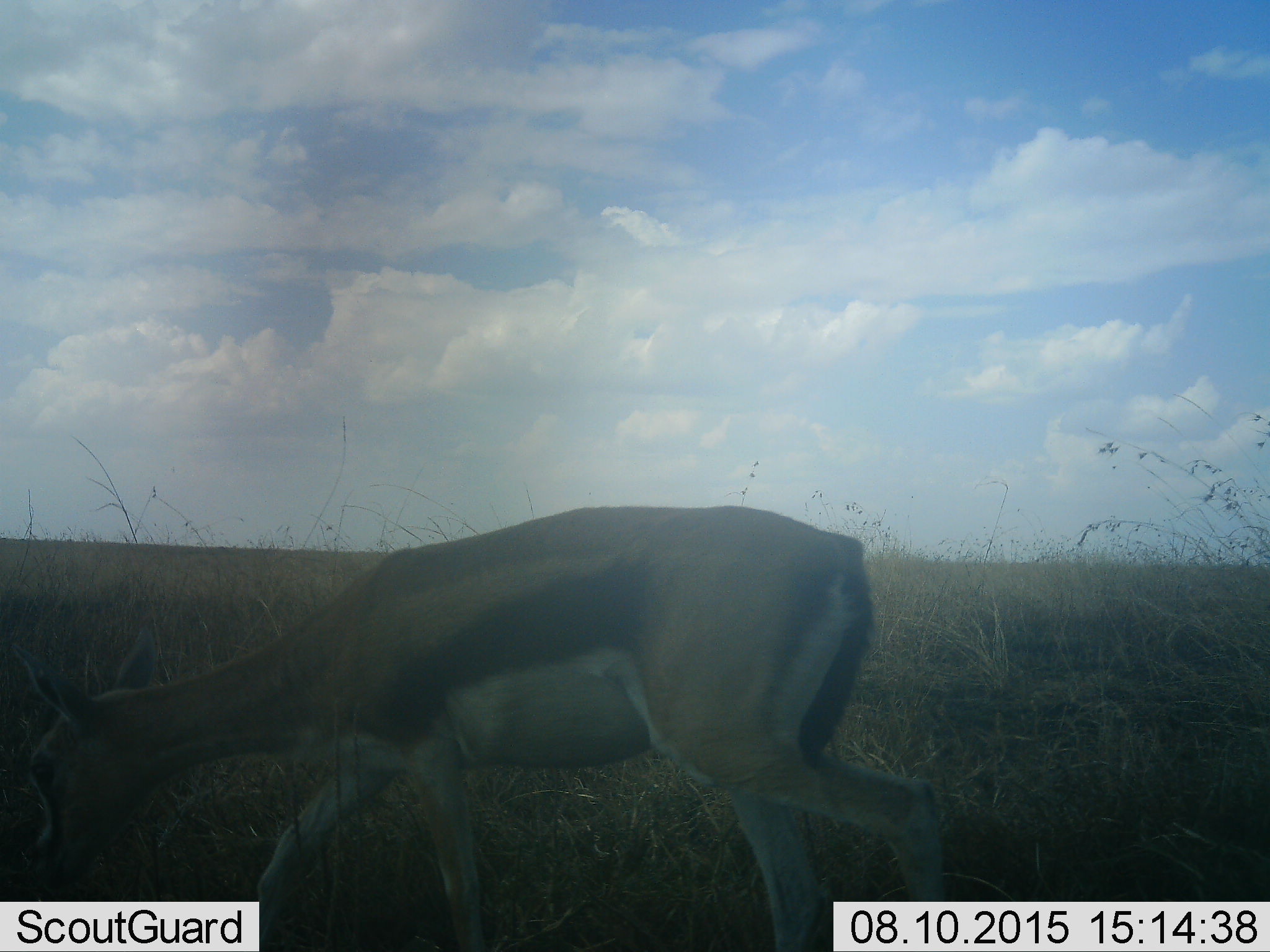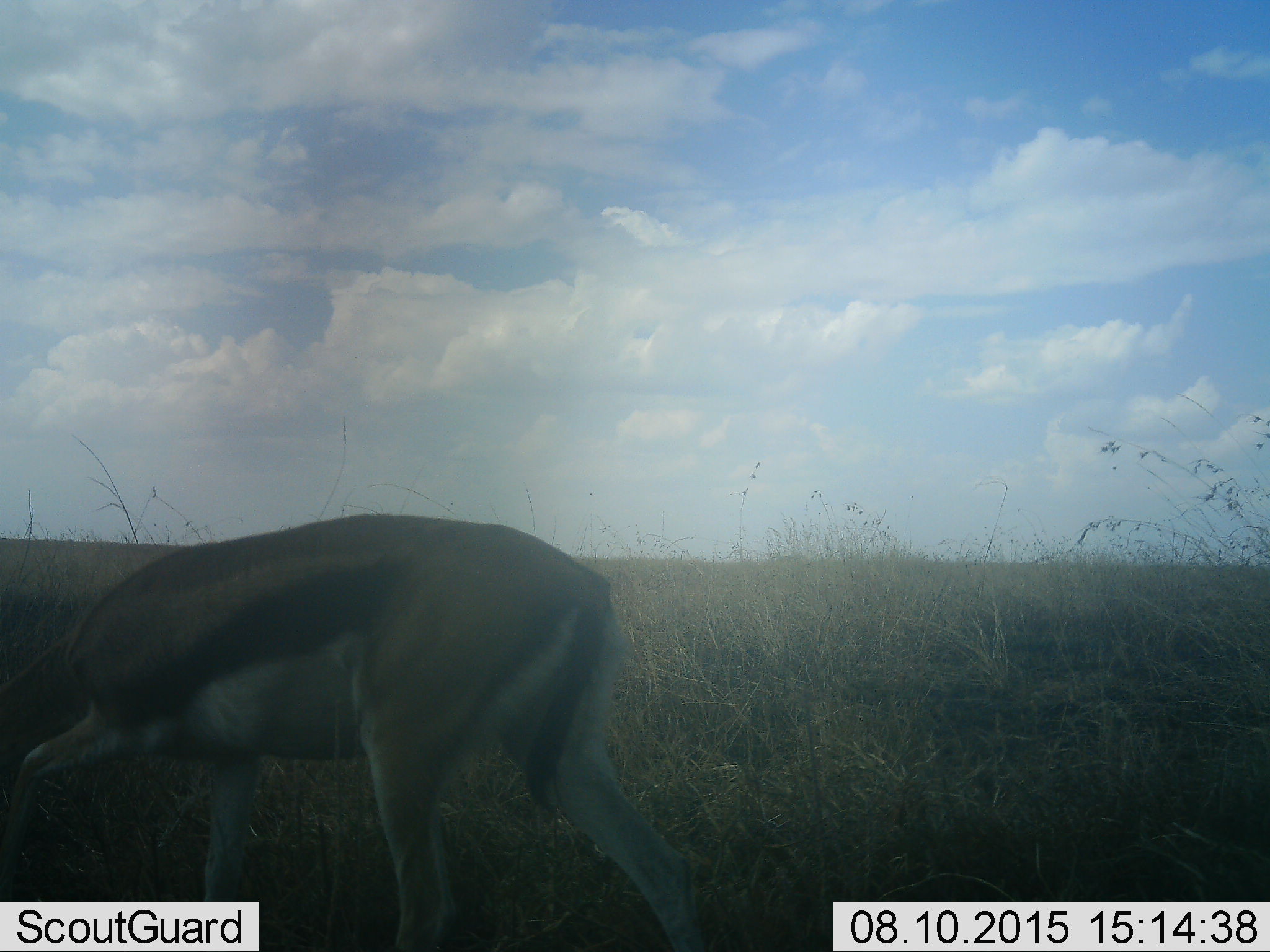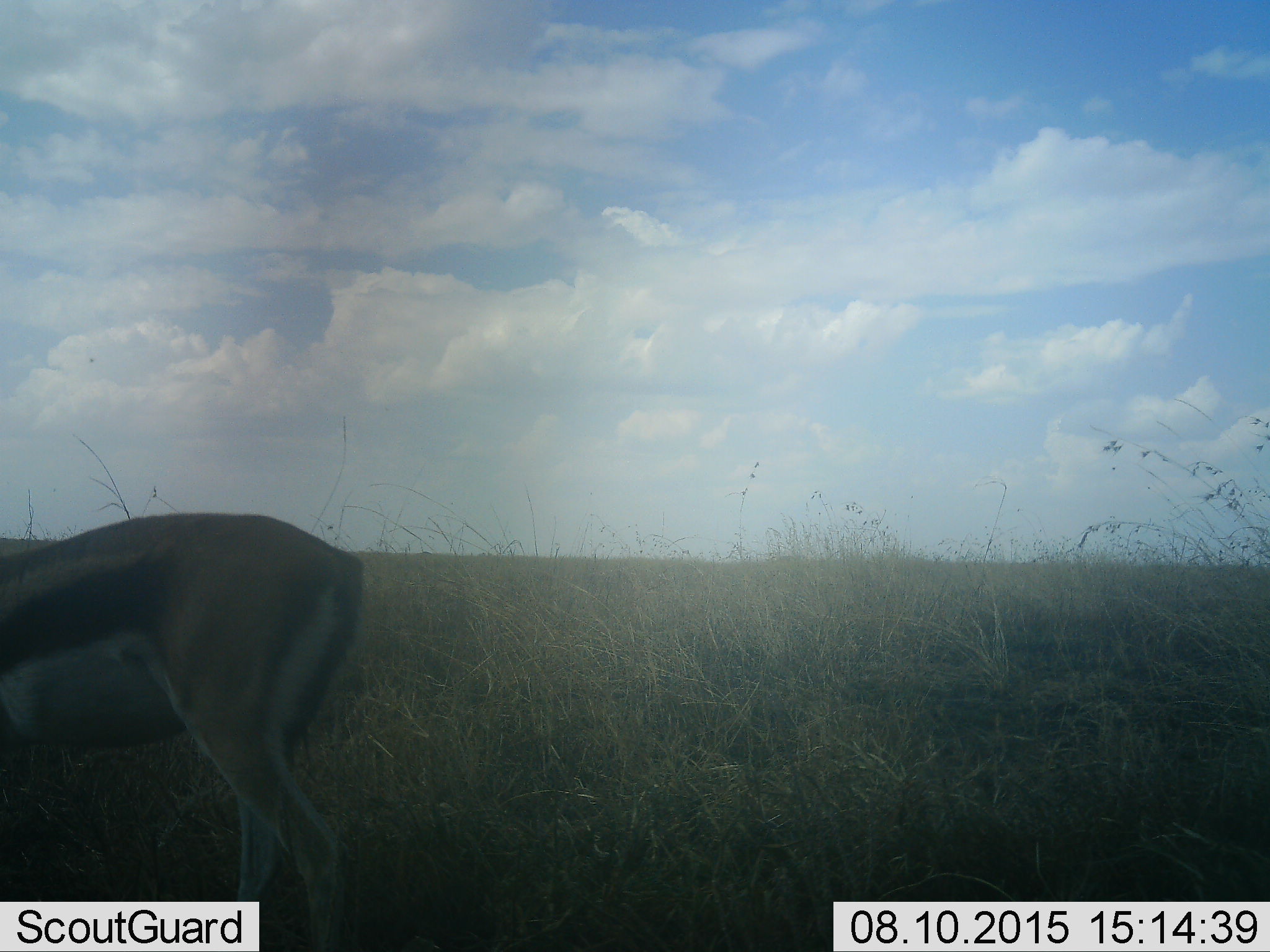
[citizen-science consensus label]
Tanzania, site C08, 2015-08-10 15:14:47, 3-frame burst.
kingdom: Animalia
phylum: Chordata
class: Mammalia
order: Artiodactyla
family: Bovidae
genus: Eudorcas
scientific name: Eudorcas thomsonii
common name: thomson's gazelle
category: gazellethomsons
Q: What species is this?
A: Gazellethomsons (thomson's gazelle) (Eudorcas thomsonii).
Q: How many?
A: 1.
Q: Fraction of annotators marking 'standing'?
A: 12%.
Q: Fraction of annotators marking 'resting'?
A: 0%.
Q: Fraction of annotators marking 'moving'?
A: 75%.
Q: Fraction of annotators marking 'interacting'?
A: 0%.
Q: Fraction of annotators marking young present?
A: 0%.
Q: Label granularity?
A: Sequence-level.